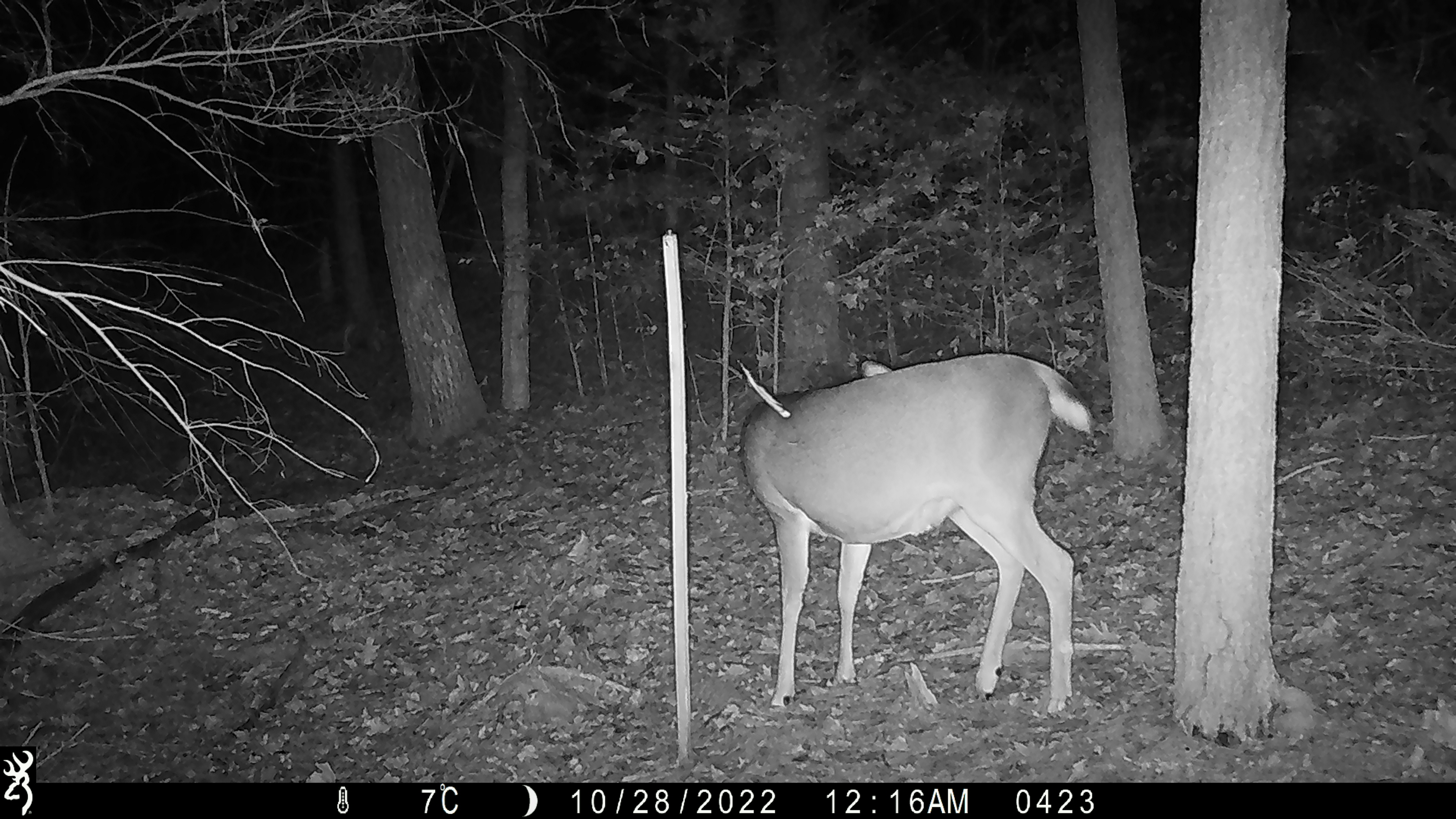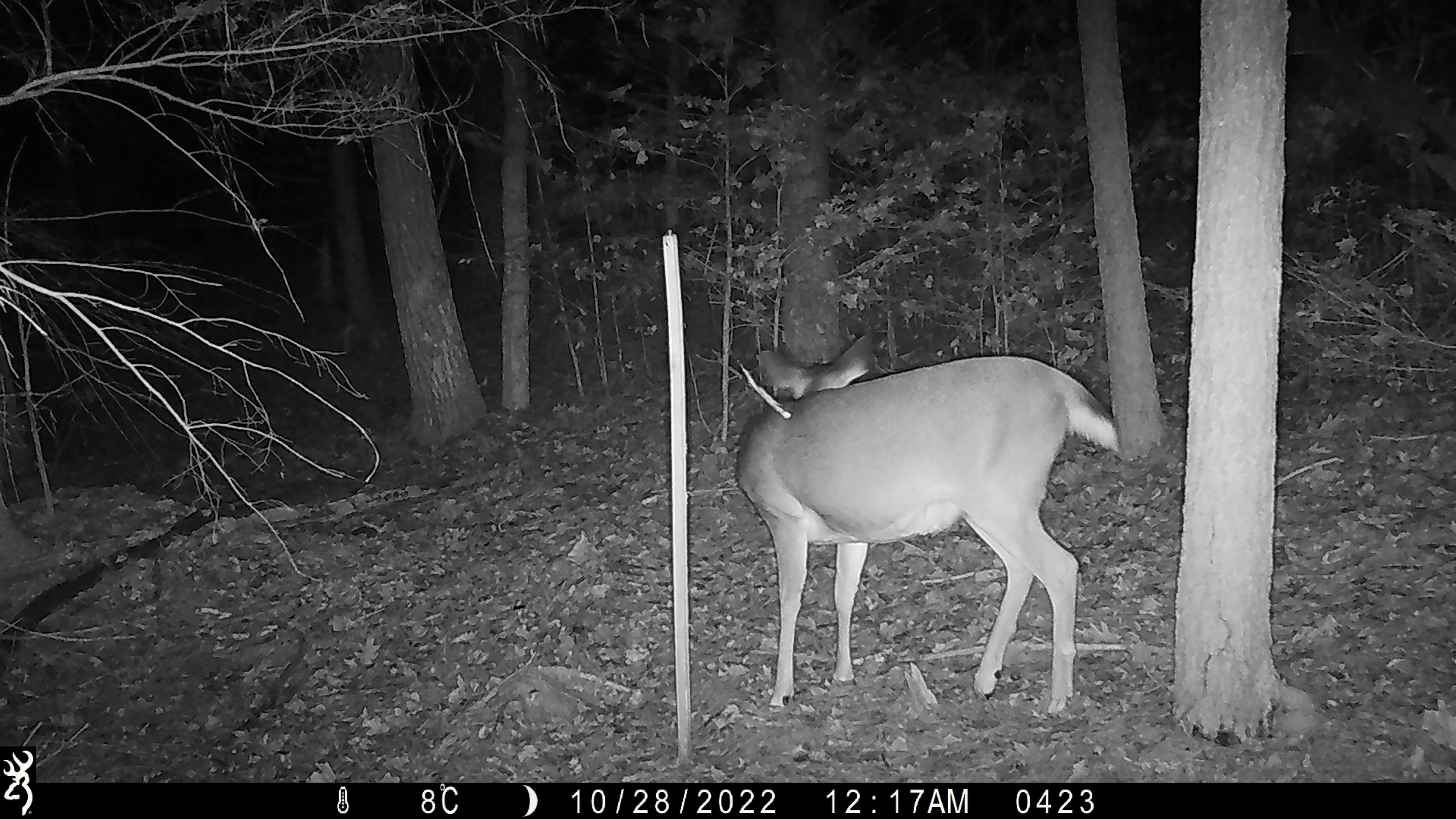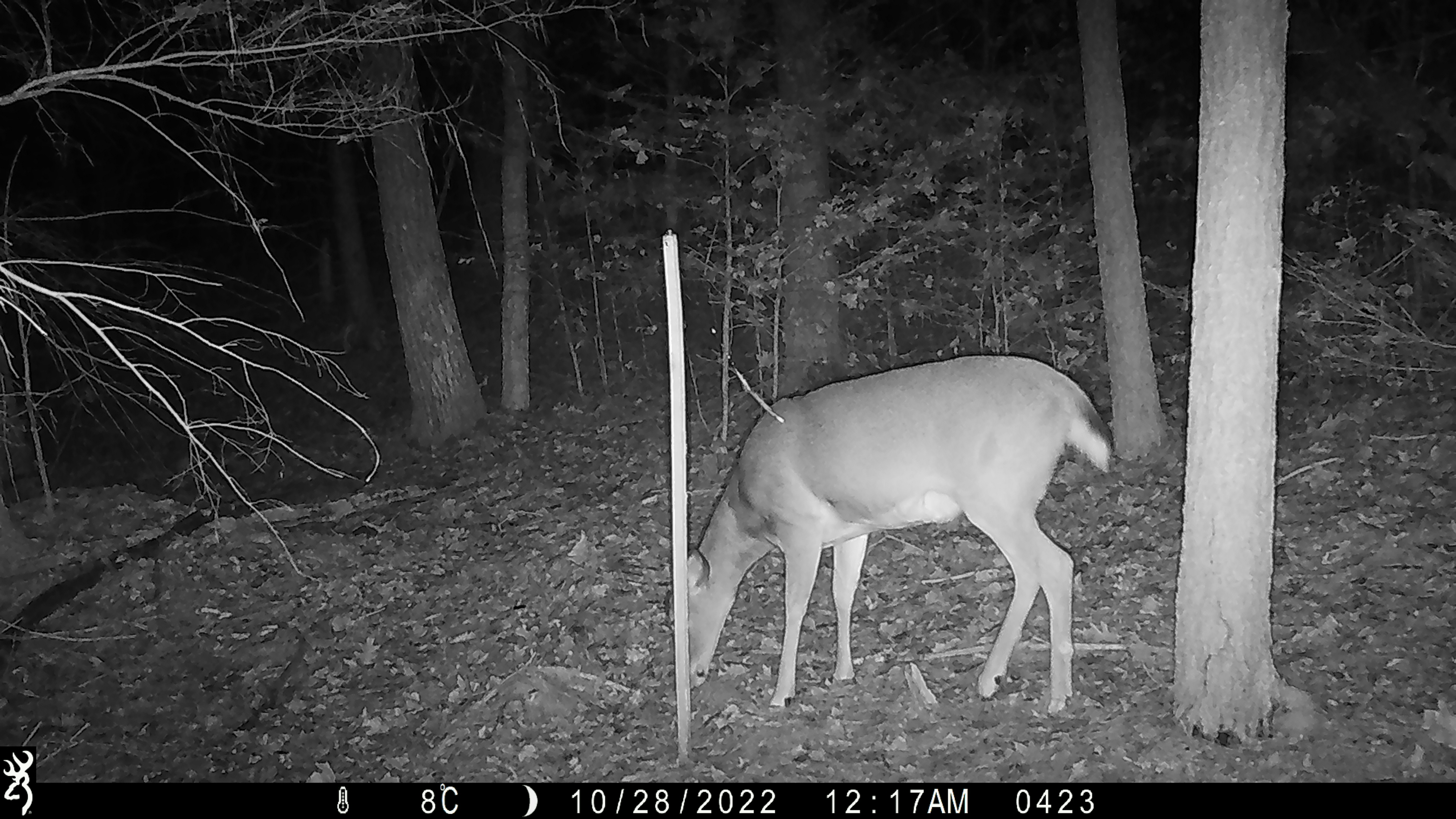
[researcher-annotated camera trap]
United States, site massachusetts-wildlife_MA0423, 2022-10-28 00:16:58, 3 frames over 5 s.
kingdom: Animalia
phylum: Chordata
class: Mammalia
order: Artiodactyla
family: Cervidae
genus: Odocoileus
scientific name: Odocoileus virginianus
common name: white-tailed deer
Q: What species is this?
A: White-tailed deer (Odocoileus virginianus).